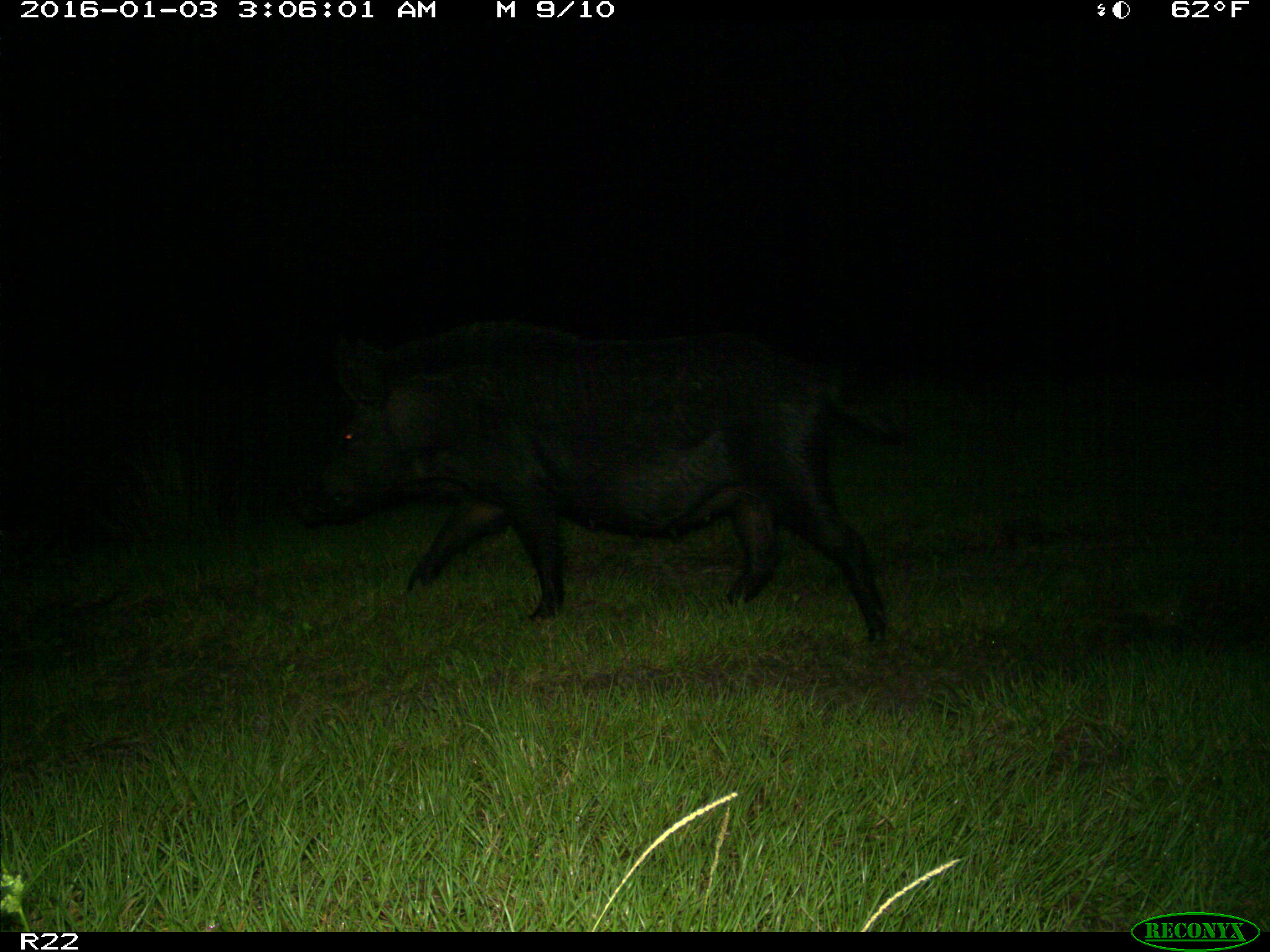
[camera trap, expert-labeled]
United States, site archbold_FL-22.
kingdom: Animalia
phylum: Chordata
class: Mammalia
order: Artiodactyla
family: Suidae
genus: Sus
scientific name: Sus scrofa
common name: wild boar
Sus scrofa (wild boar).